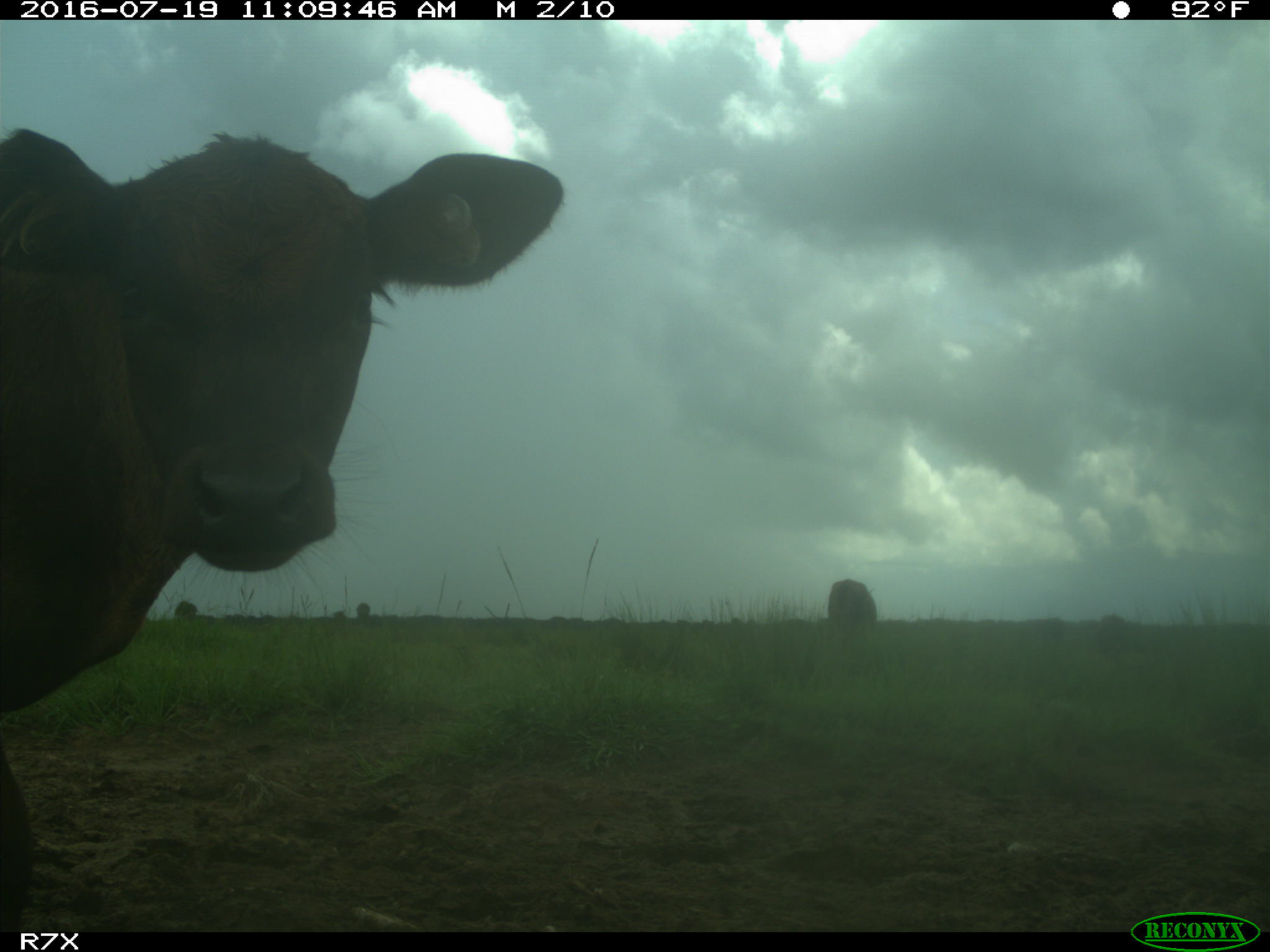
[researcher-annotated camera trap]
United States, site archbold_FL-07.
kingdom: Animalia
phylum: Chordata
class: Mammalia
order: Artiodactyla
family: Bovidae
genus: Bos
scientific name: Bos taurus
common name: domestic cow